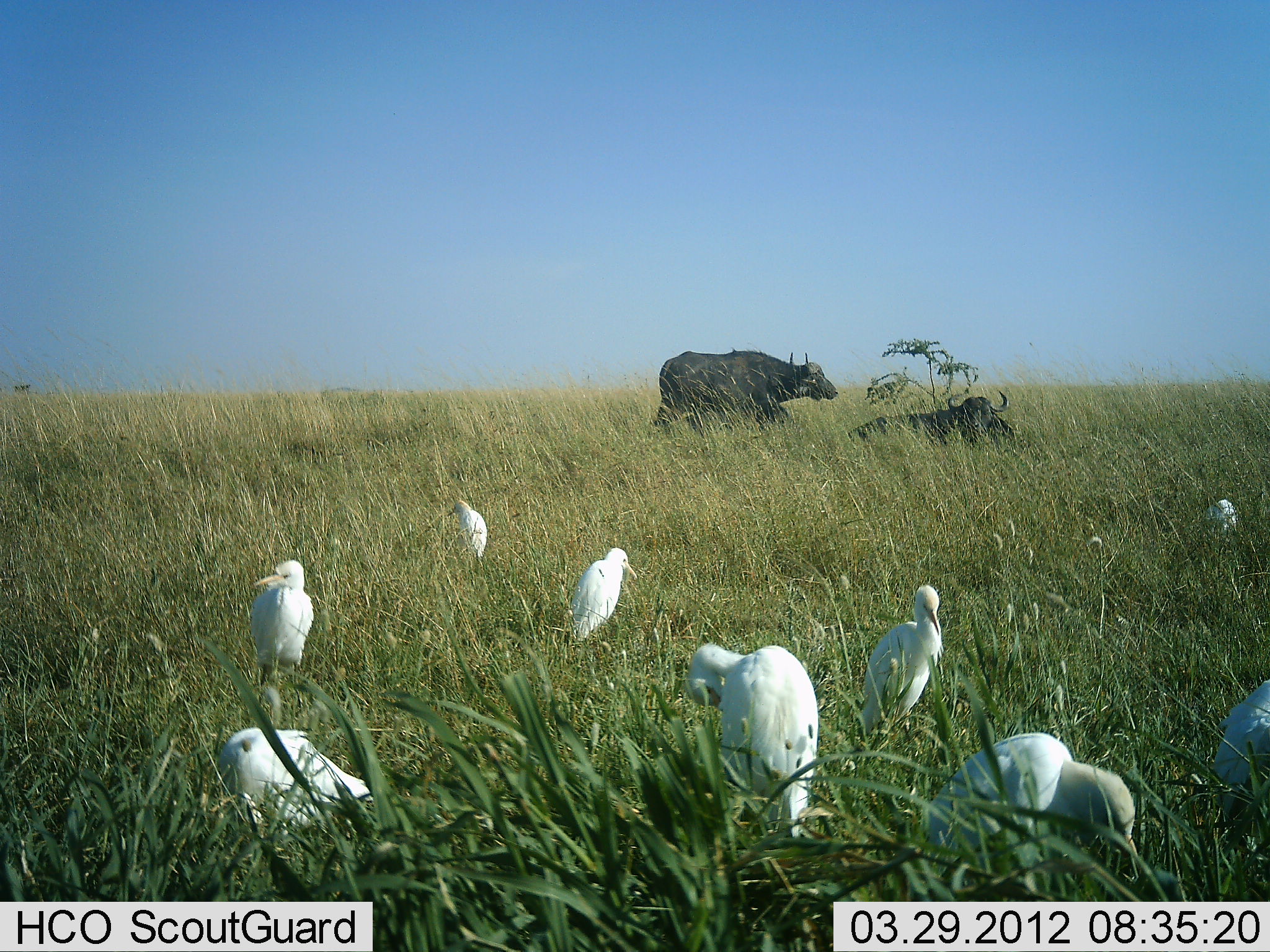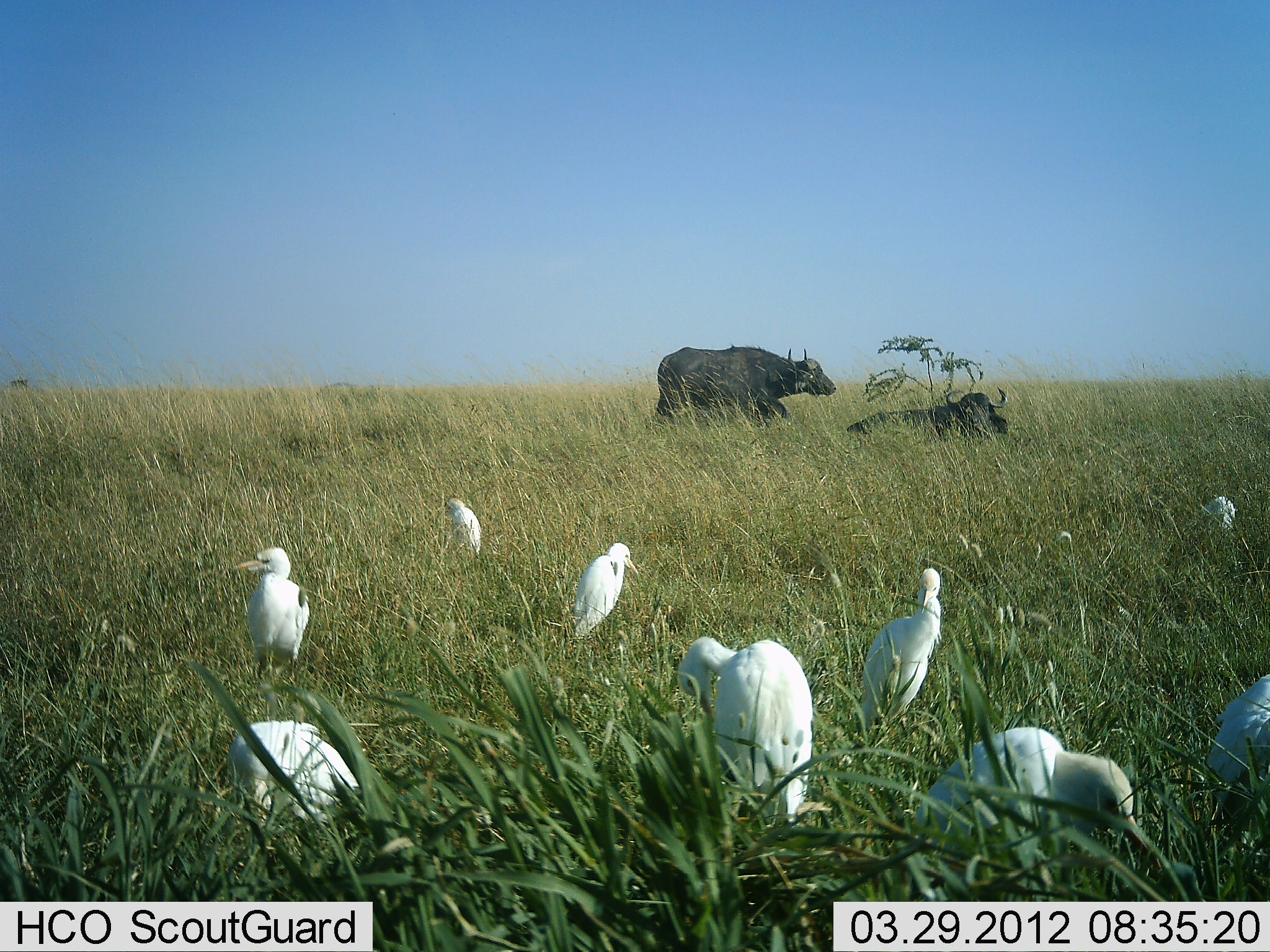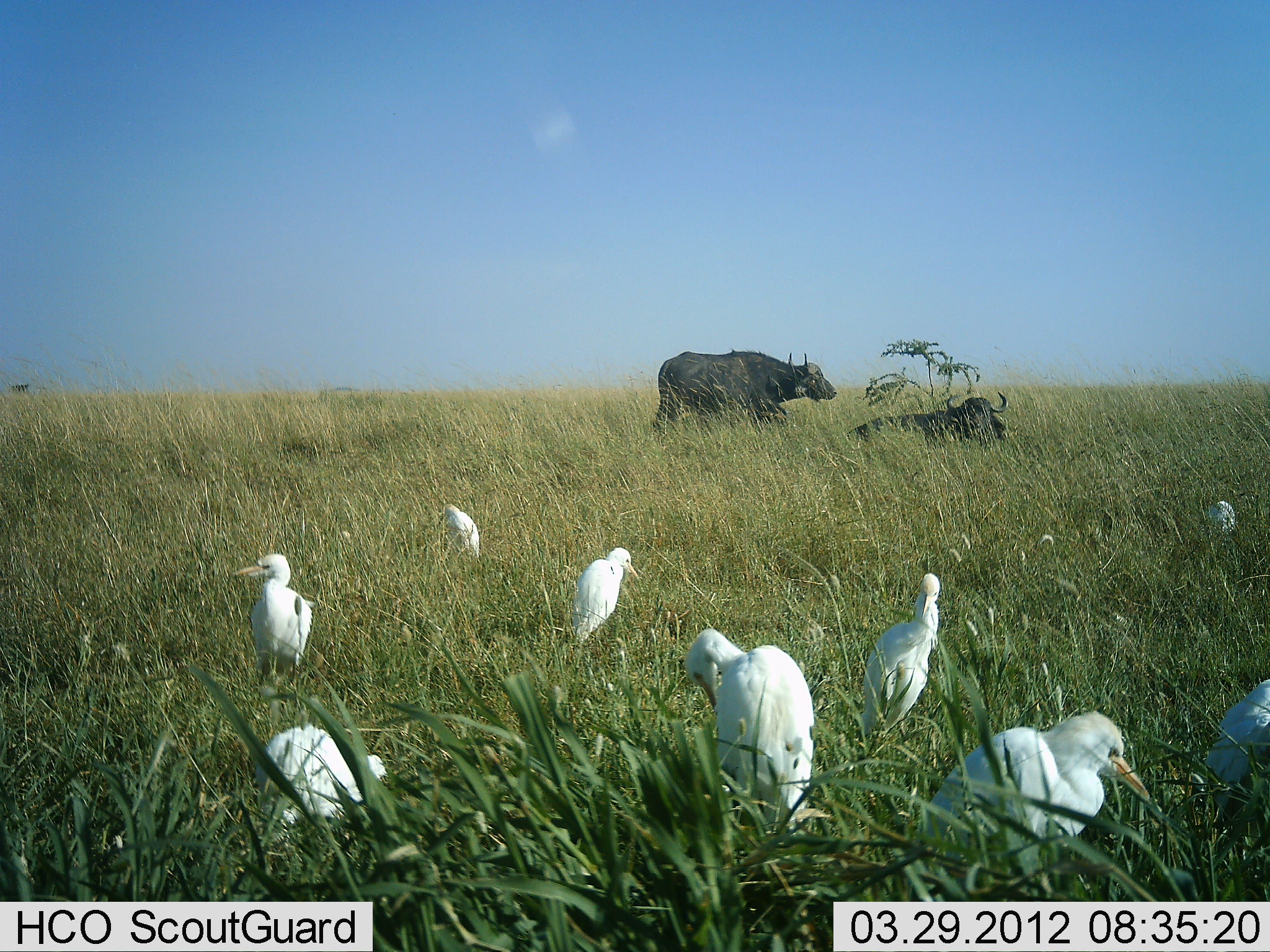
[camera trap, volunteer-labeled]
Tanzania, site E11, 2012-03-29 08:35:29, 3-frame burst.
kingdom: Animalia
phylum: Chordata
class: Mammalia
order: Artiodactyla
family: Bovidae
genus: Syncerus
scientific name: Syncerus caffer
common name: cape buffalo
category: buffalo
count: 2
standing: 83%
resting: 100%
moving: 8%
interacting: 0%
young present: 0%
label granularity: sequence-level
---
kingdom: Animalia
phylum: Chordata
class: Aves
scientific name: Aves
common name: bird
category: otherbird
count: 9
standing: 71%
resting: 14%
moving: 0%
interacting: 0%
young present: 0%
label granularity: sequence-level